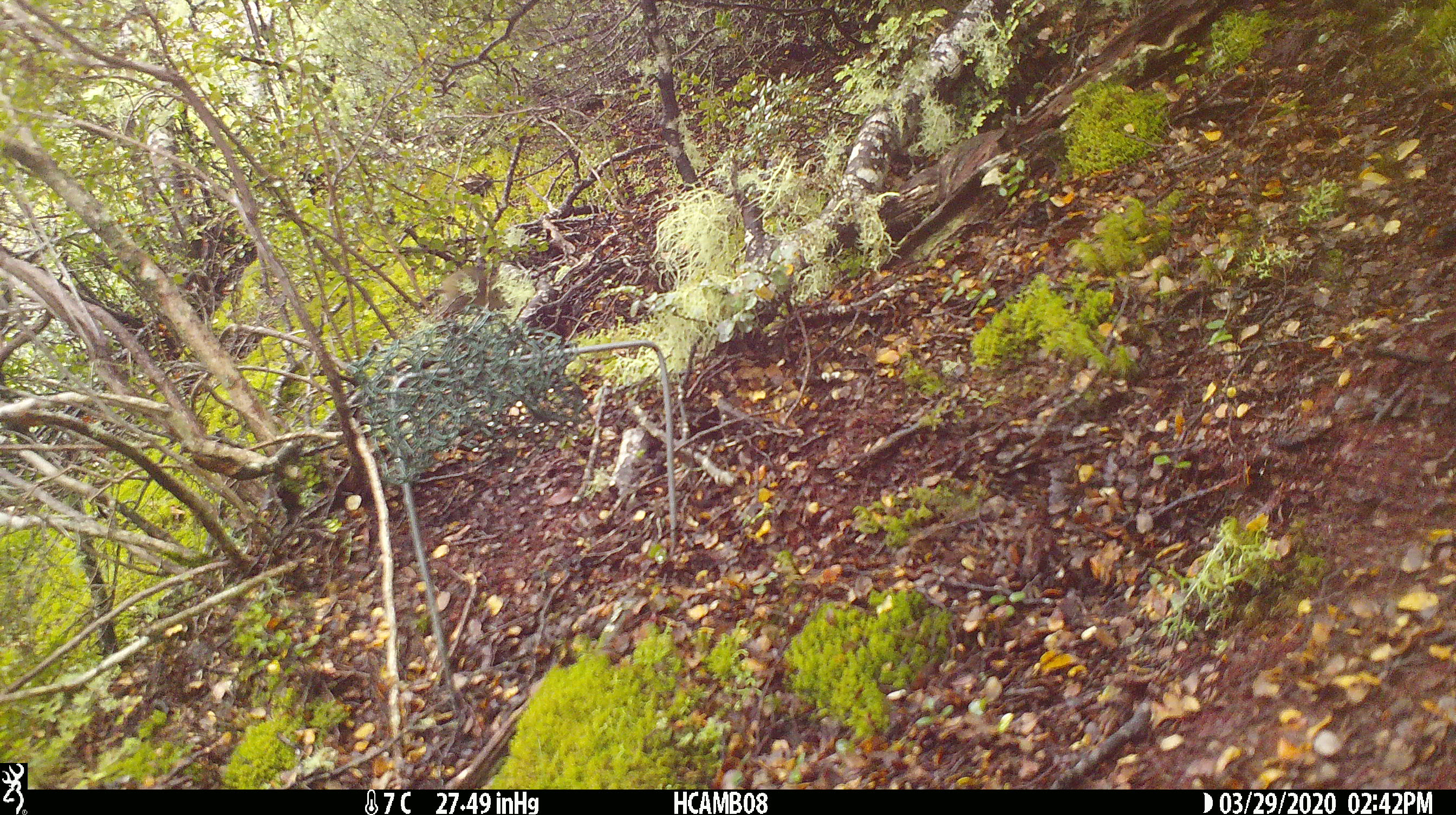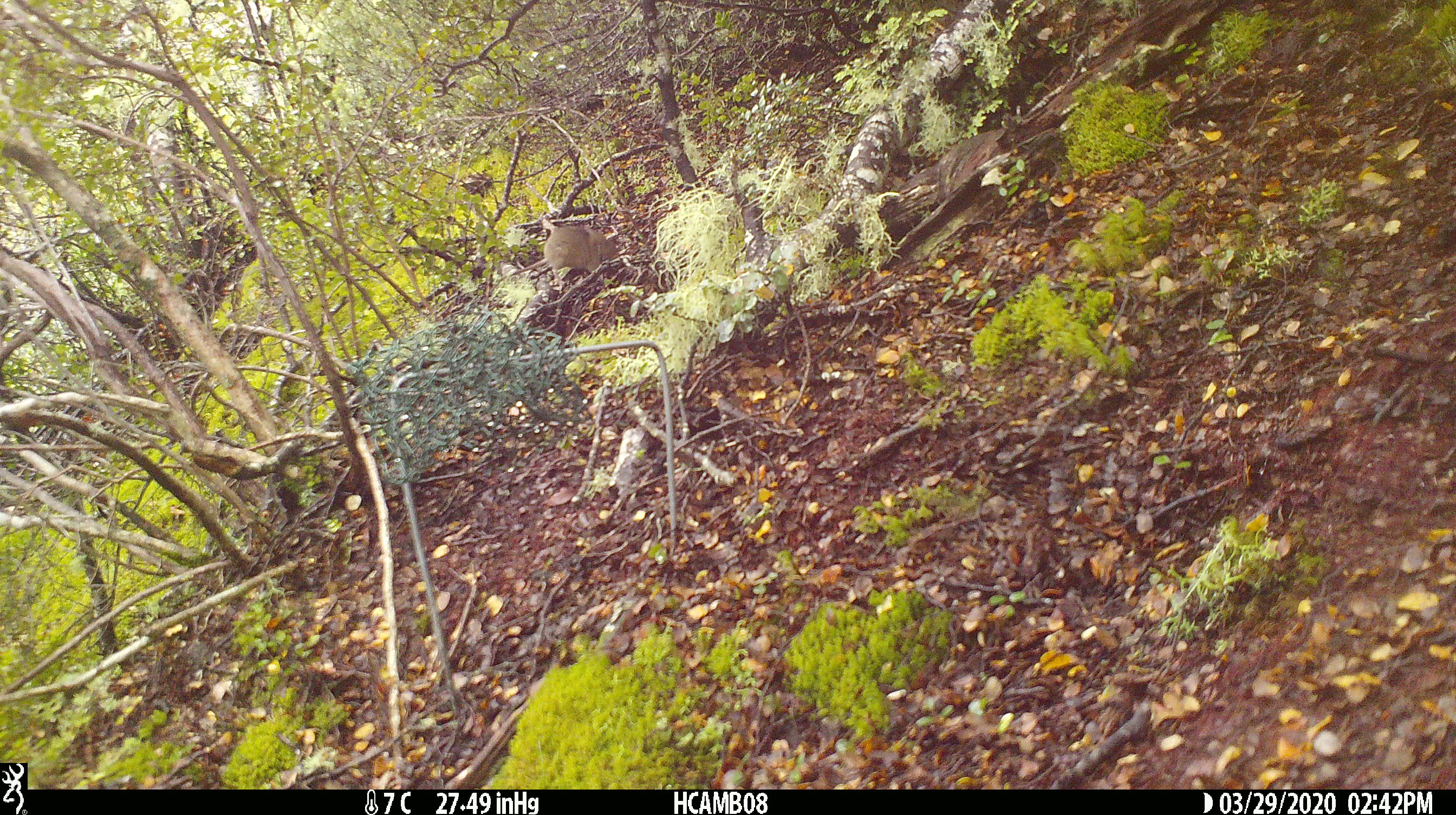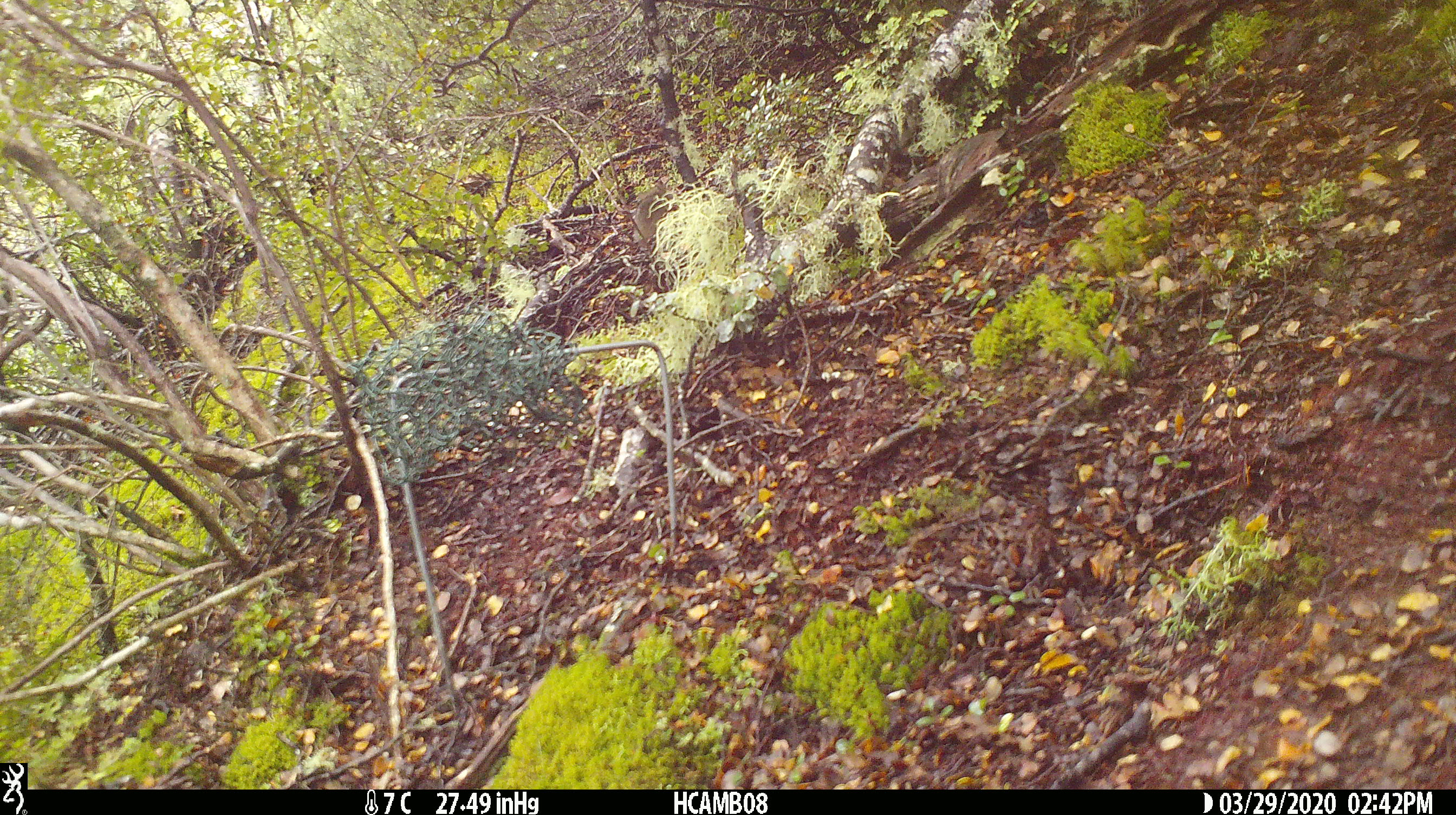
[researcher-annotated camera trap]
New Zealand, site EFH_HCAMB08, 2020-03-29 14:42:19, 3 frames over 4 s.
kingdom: Animalia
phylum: Chordata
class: Mammalia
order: Rodentia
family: Muridae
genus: Mus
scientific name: Mus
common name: mouse